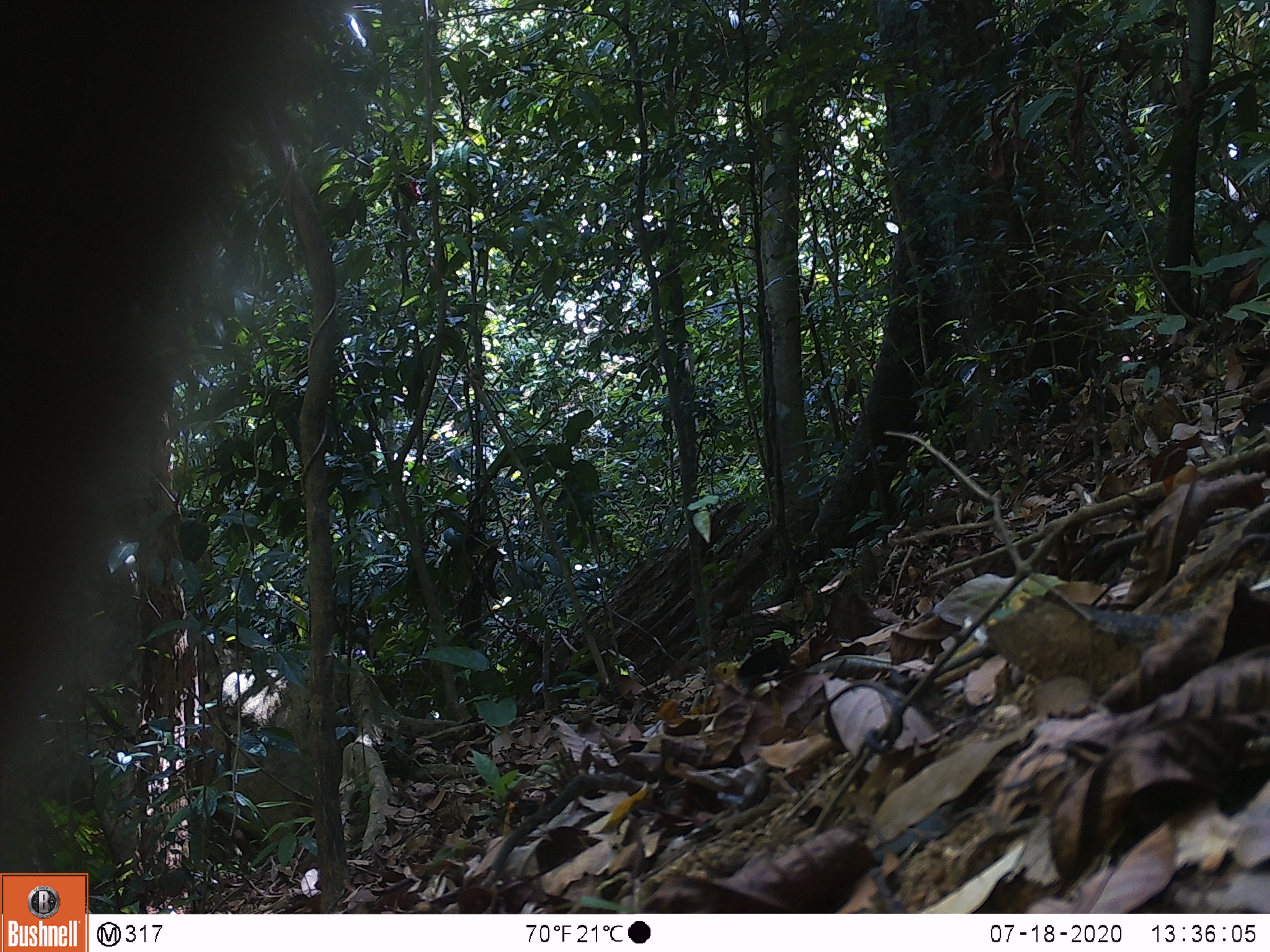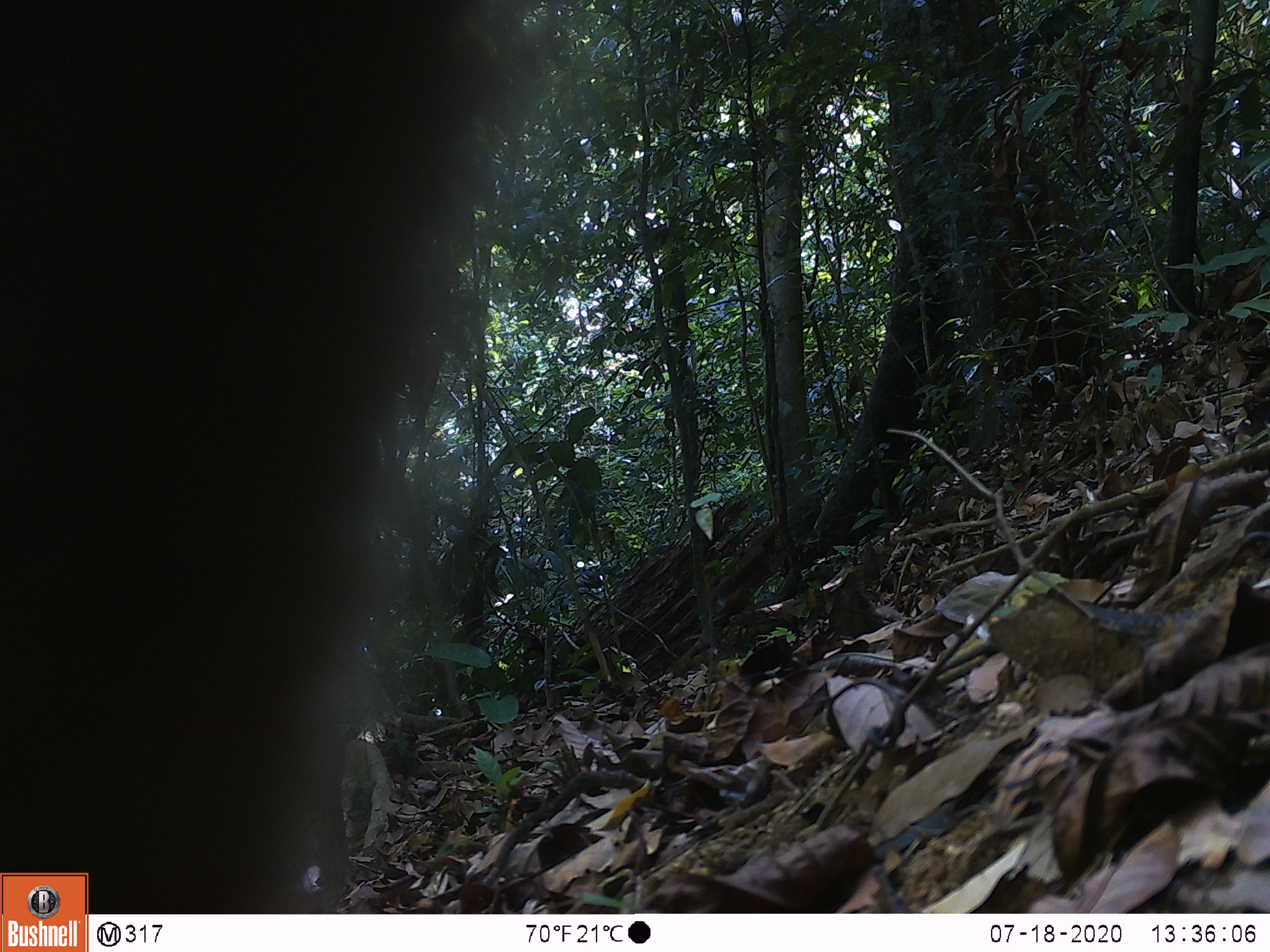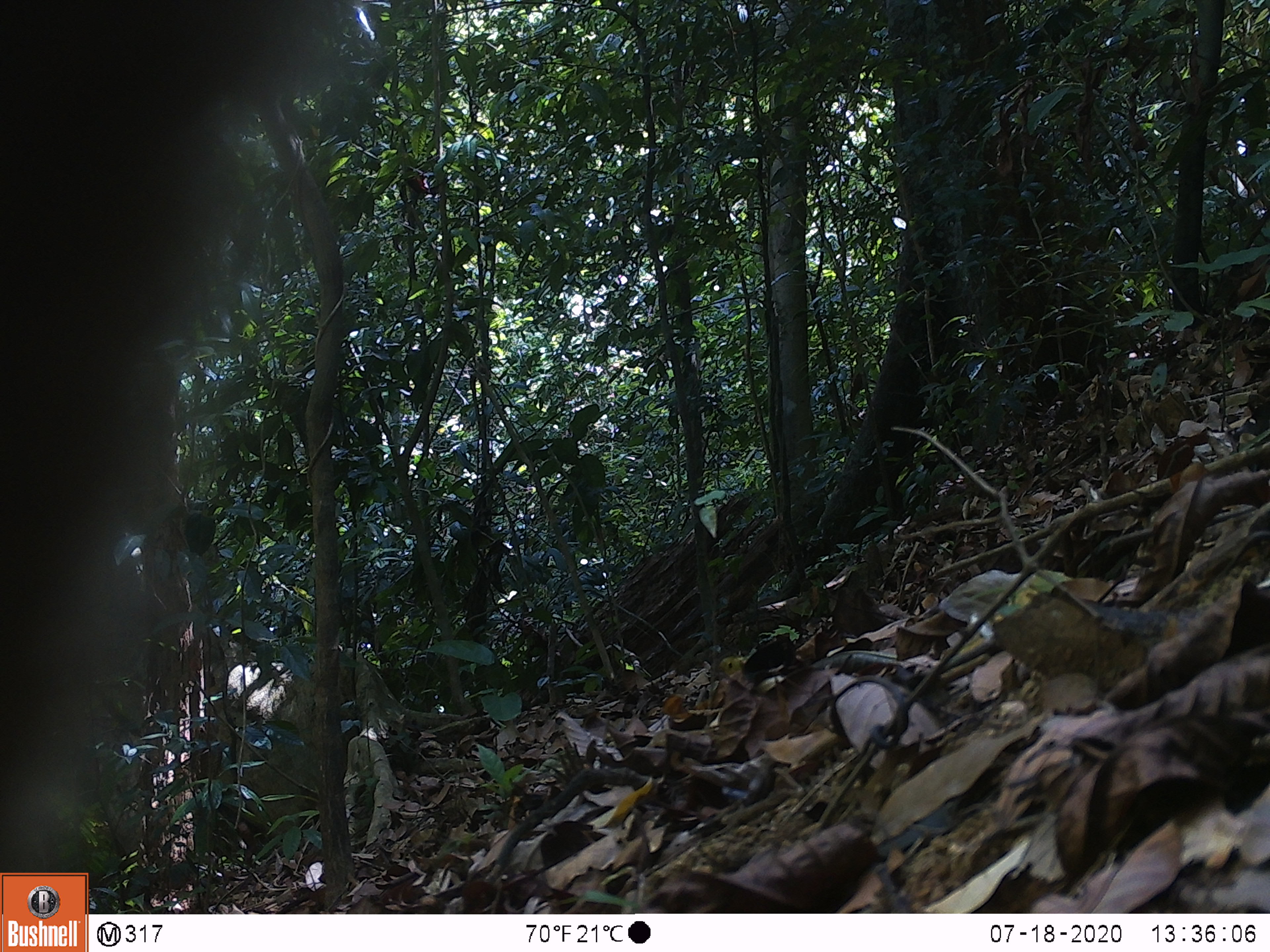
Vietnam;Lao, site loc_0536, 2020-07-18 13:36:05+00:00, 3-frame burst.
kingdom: Animalia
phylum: Chordata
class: Mammalia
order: Primates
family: Cercopithecidae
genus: Macaca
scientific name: Macaca nemestrina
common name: pig-tailed macaque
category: pig tailed macaque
Pig tailed macaque (pig-tailed macaque) (Macaca nemestrina). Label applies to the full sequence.